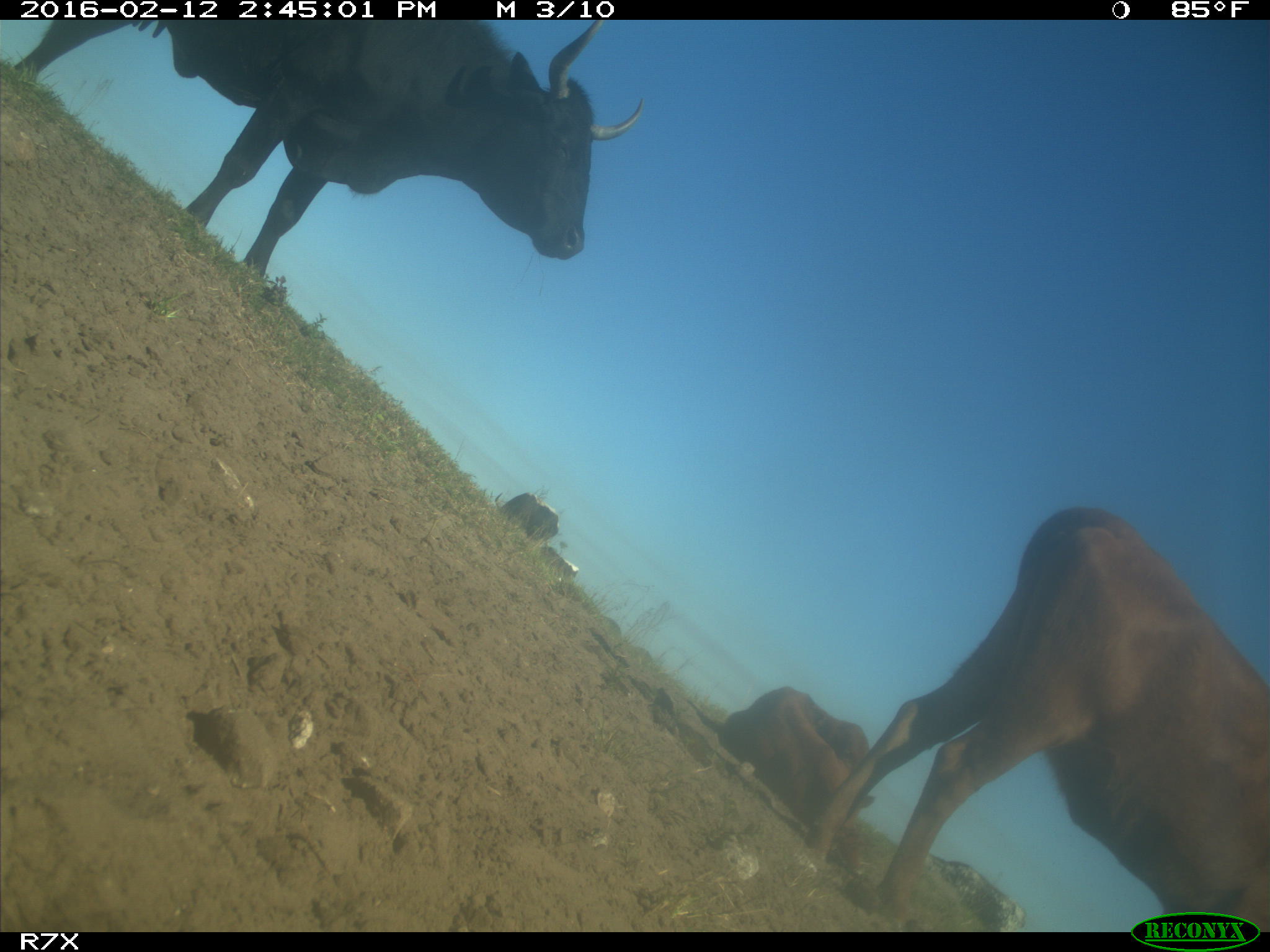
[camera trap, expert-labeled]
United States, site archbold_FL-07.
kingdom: Animalia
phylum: Chordata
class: Mammalia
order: Artiodactyla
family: Bovidae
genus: Bos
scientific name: Bos taurus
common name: domestic cow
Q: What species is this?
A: Bos taurus (domestic cow).